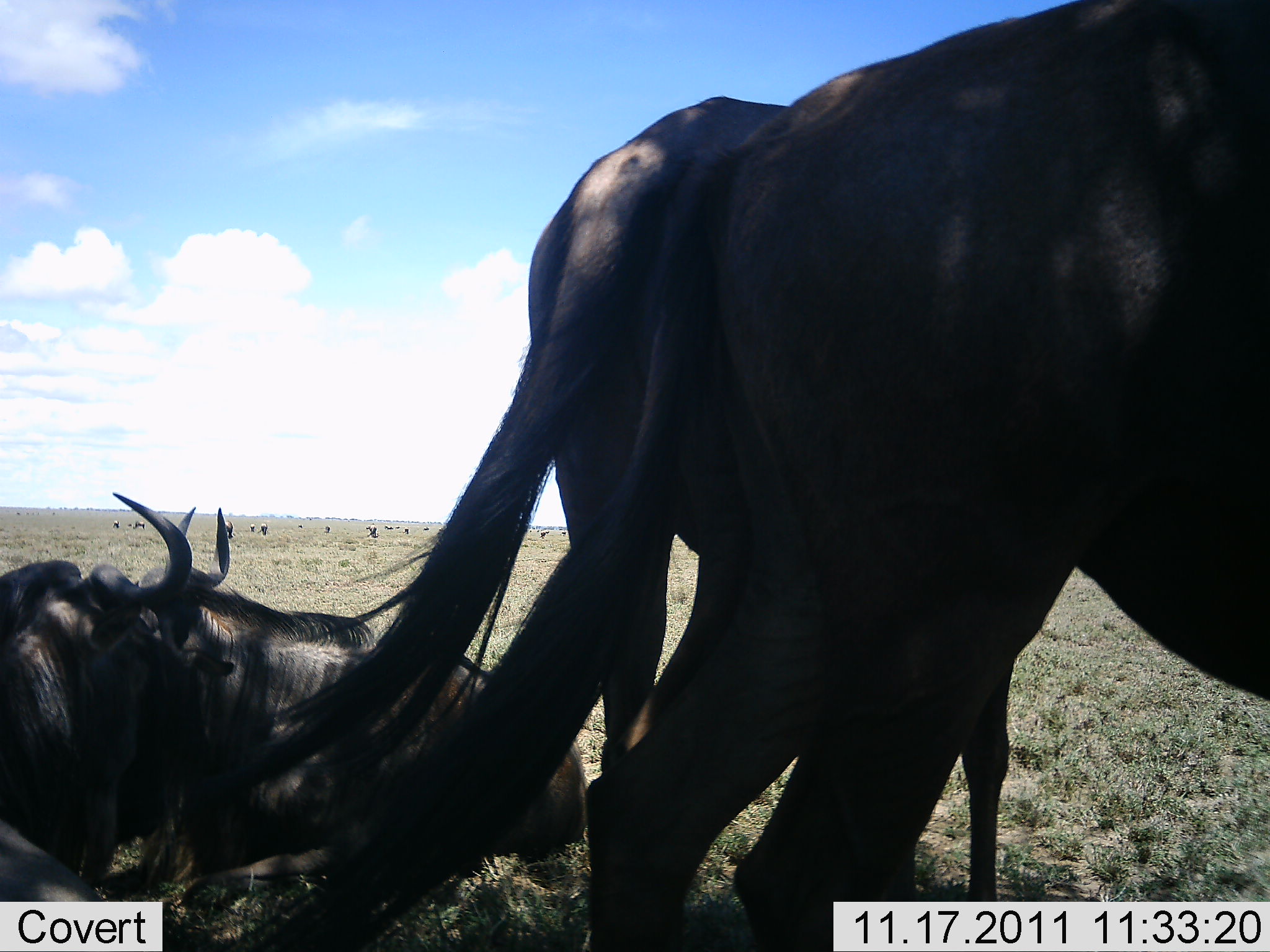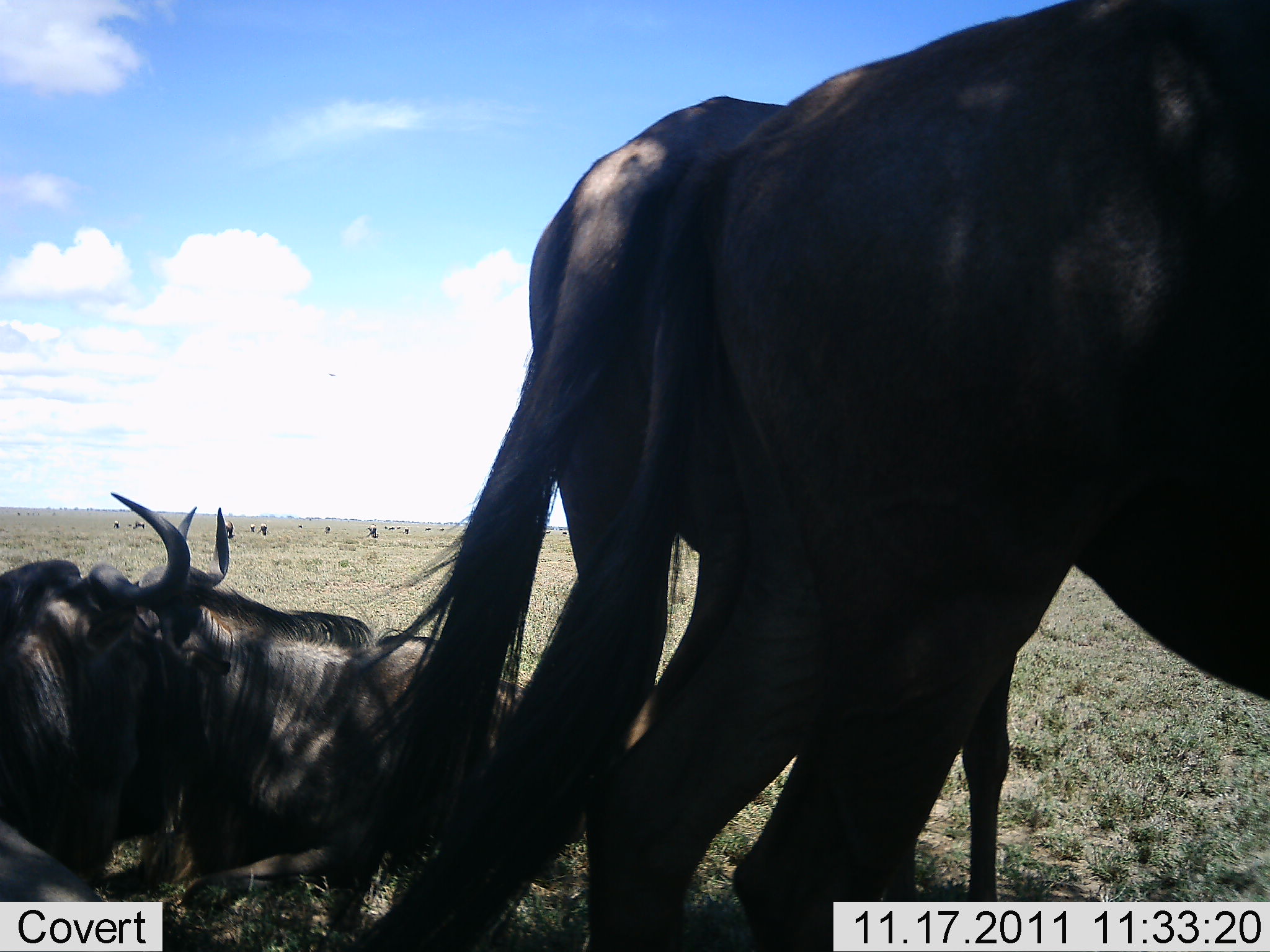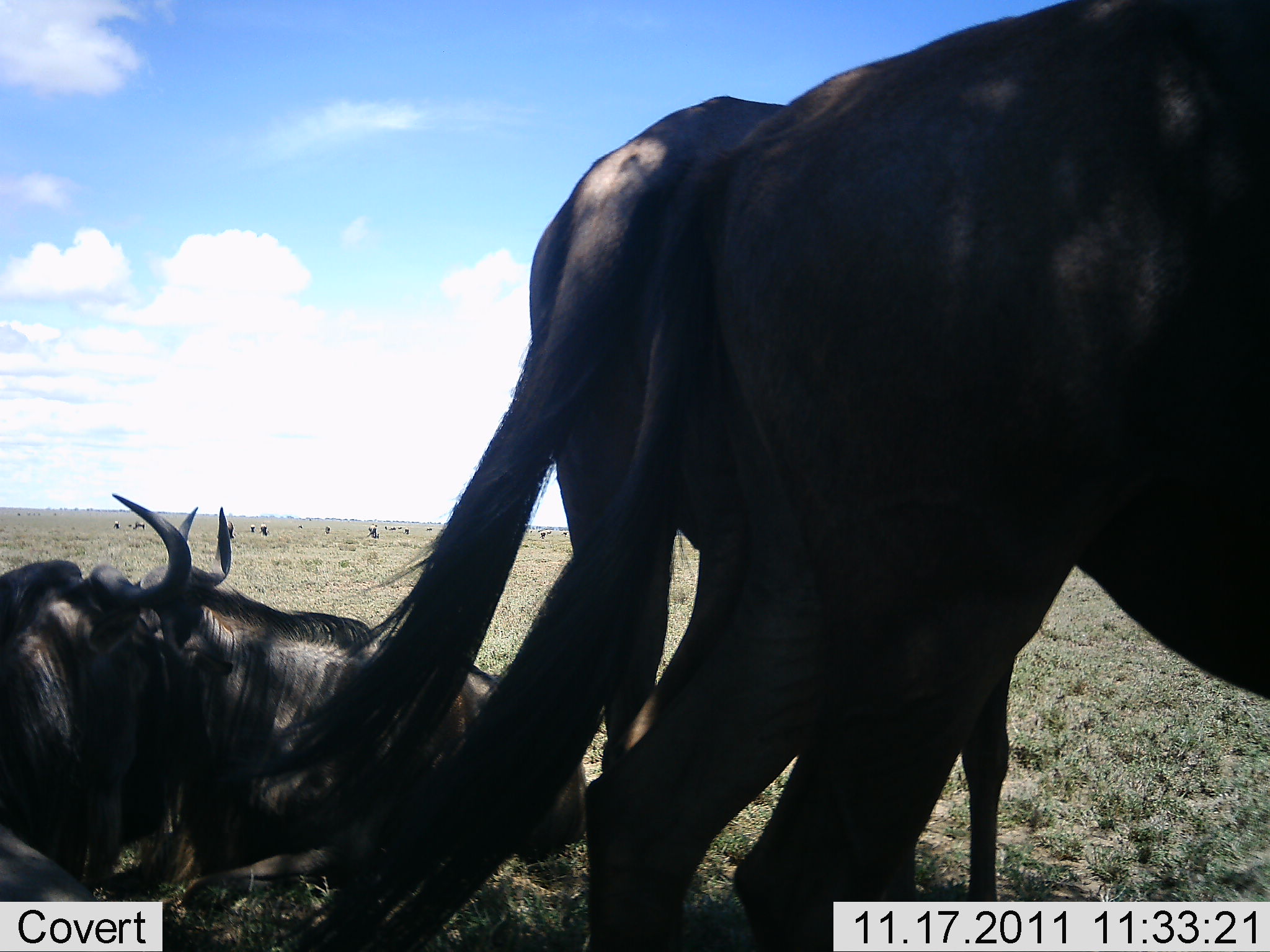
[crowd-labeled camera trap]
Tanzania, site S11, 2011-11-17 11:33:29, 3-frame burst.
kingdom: Animalia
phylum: Chordata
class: Mammalia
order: Artiodactyla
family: Bovidae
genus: Connochaetes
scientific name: Connochaetes taurinus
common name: blue wildebeest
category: wildebeest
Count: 4.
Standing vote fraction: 30%.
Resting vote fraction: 90%.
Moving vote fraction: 0%.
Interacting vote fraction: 0%.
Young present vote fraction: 0%.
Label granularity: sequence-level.